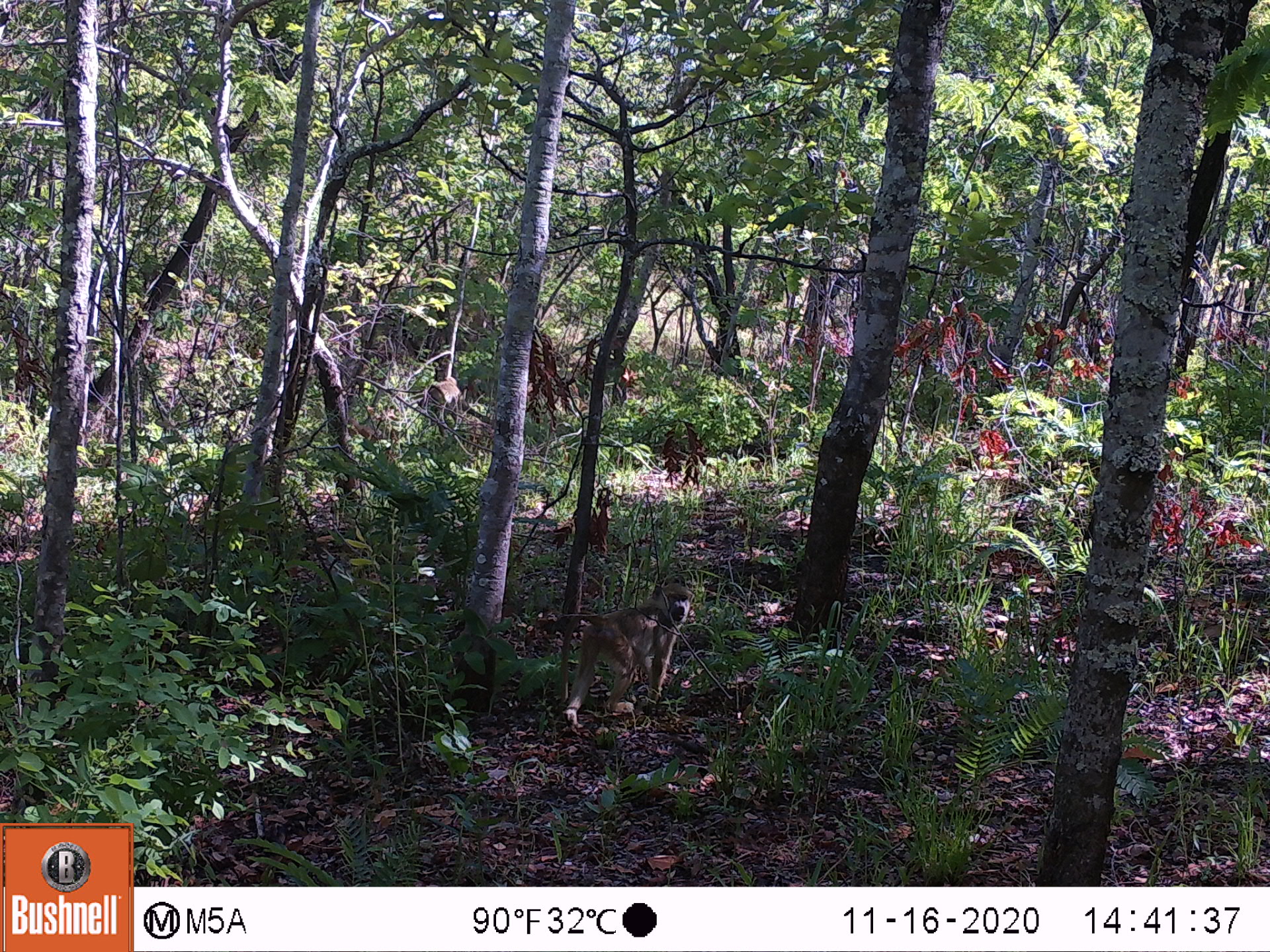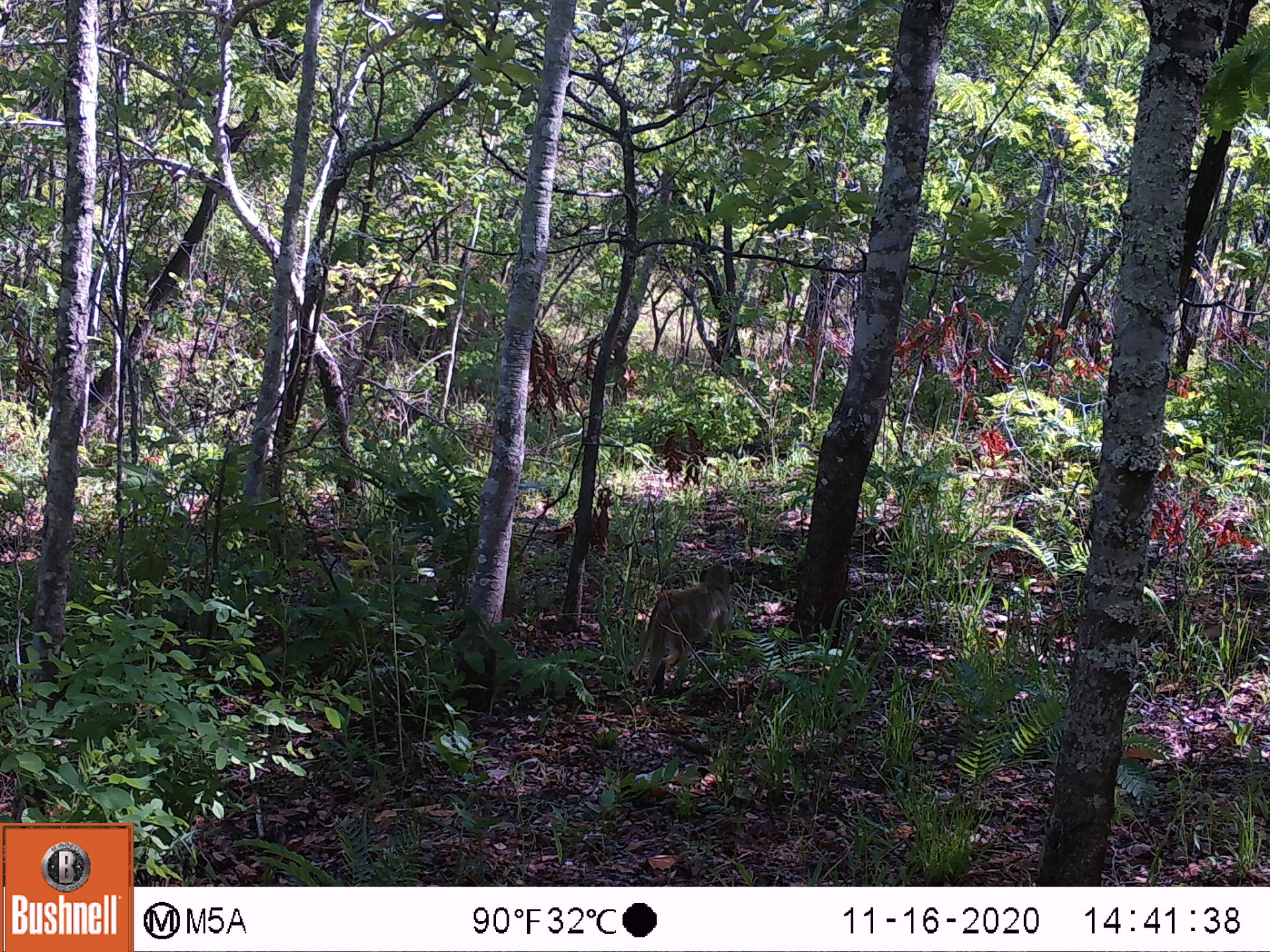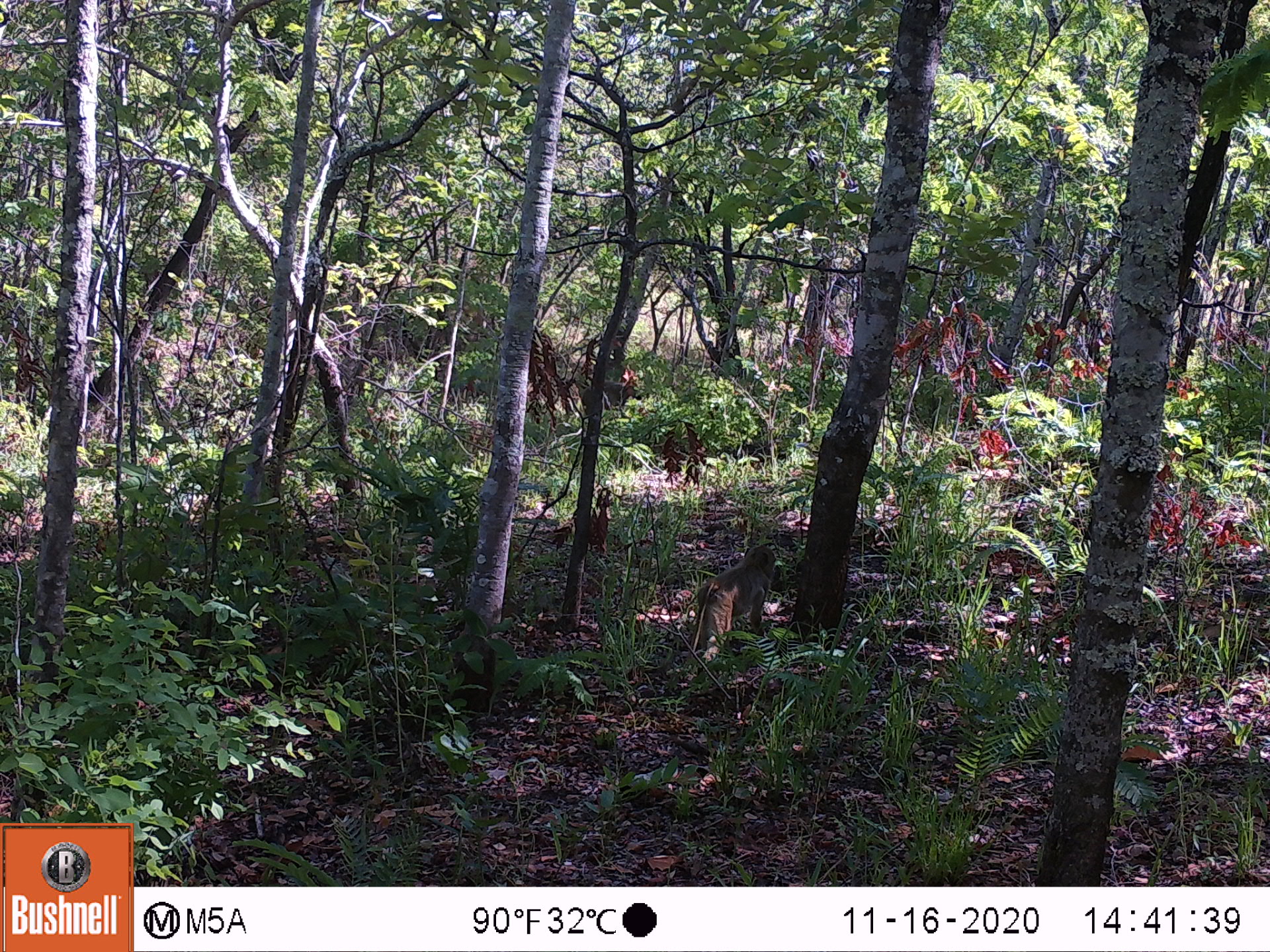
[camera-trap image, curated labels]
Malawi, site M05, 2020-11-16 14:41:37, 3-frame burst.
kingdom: Animalia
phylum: Chordata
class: Mammalia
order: Primates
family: Cercopithecidae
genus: Papio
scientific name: Papio cynocephalus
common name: yellow baboon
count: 1